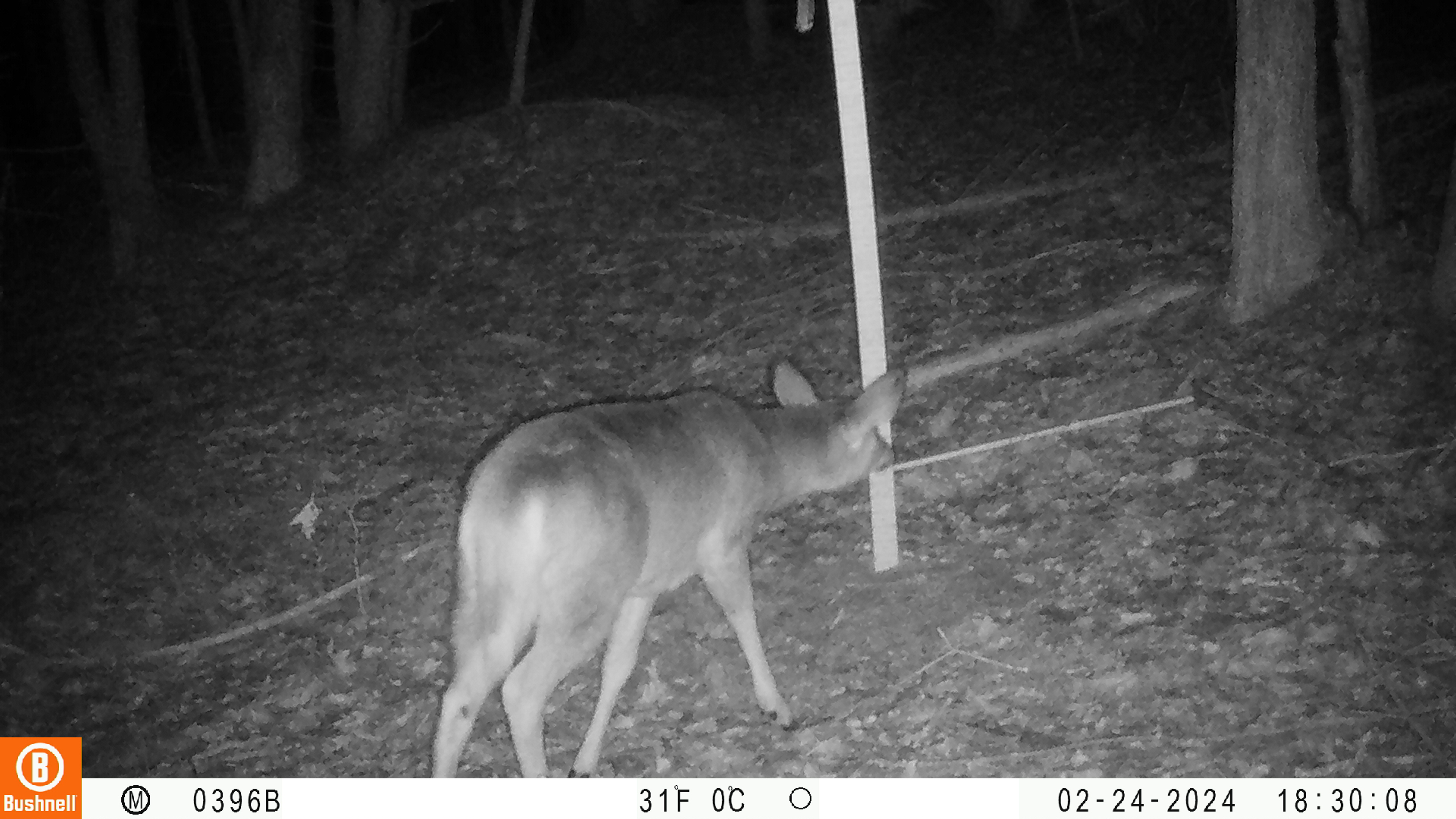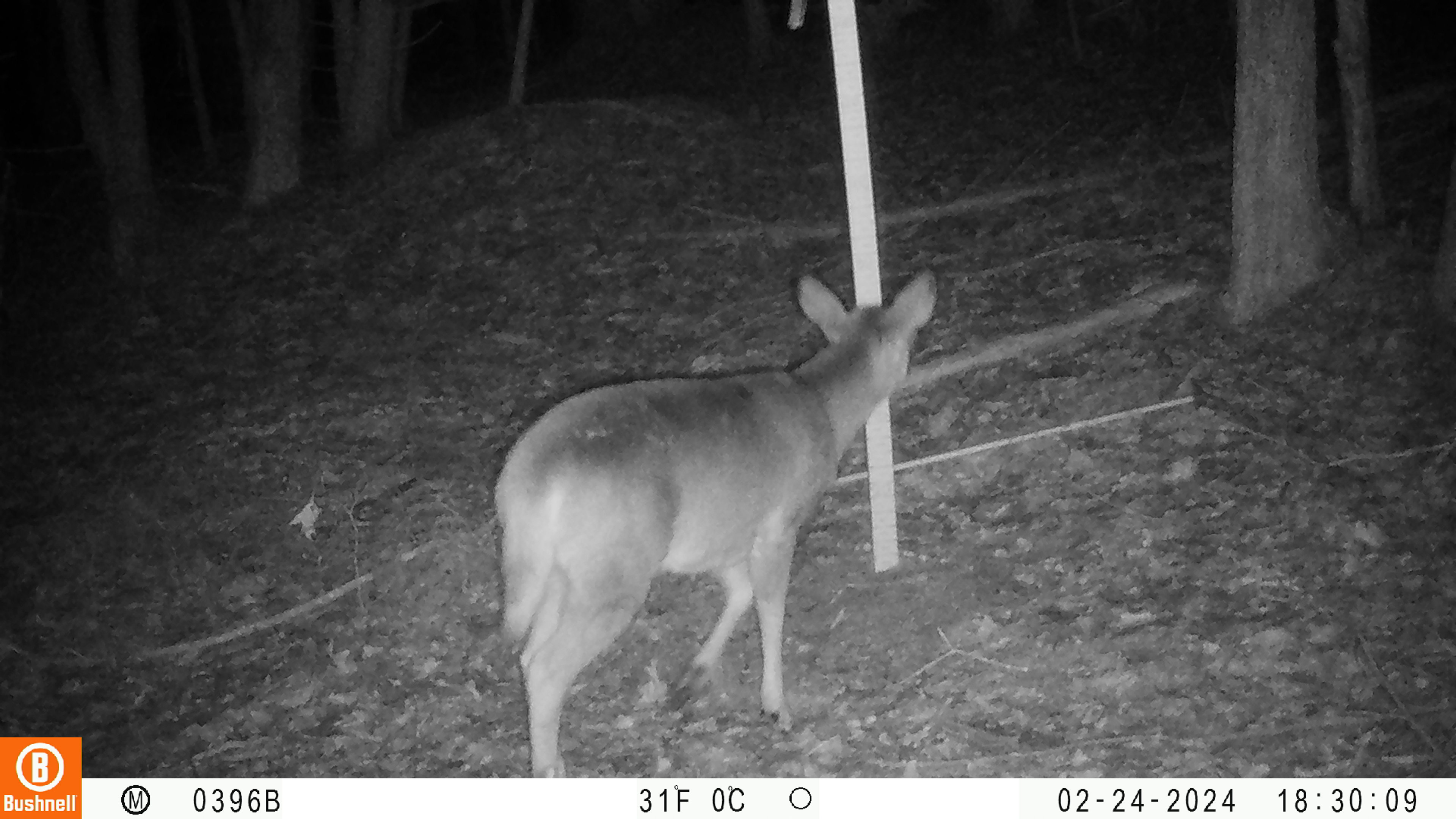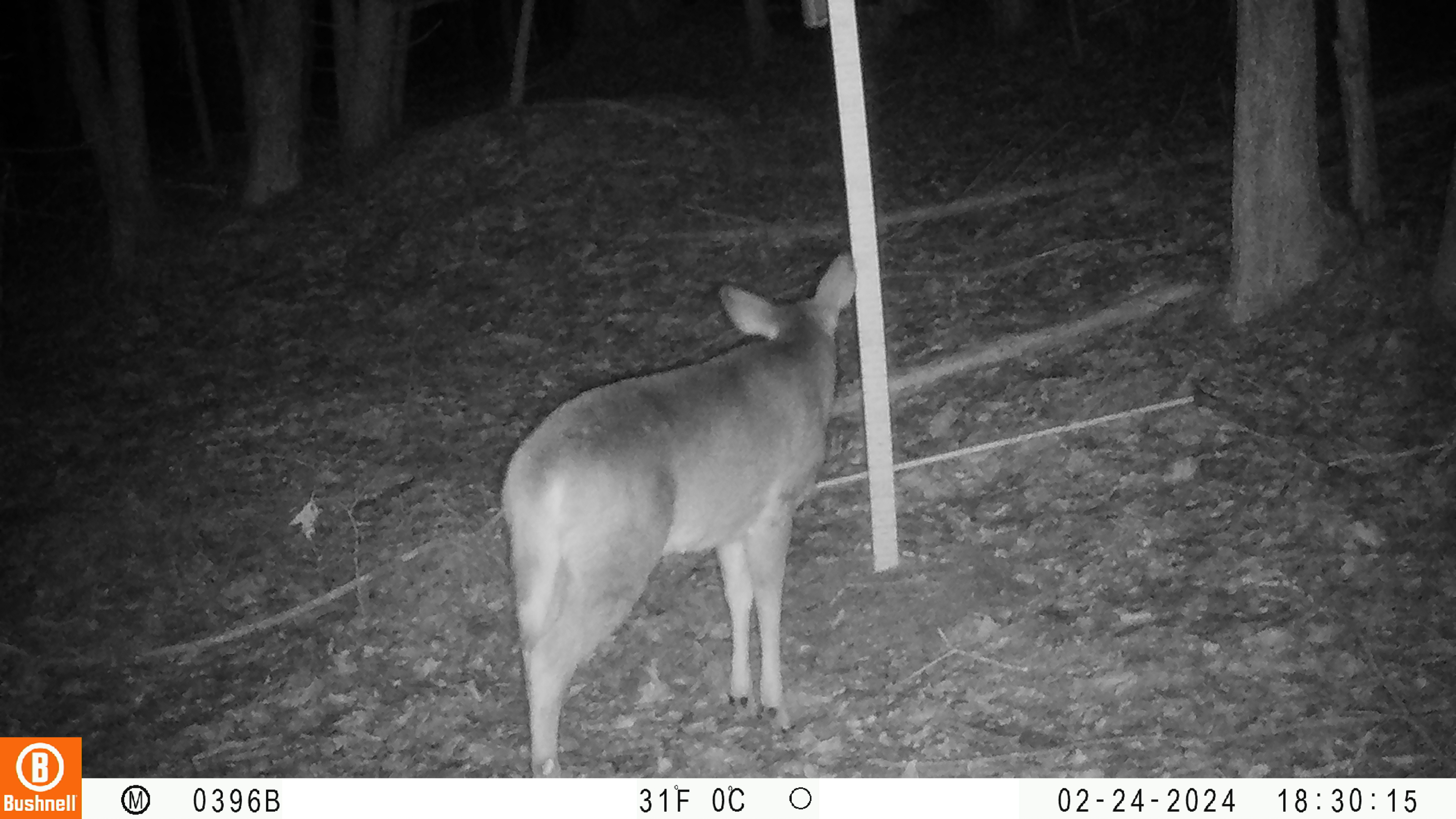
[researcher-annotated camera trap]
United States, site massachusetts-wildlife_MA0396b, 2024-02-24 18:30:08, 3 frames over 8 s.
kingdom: Animalia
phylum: Chordata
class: Mammalia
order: Artiodactyla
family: Cervidae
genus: Odocoileus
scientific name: Odocoileus virginianus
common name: white-tailed deer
White-tailed deer (Odocoileus virginianus).